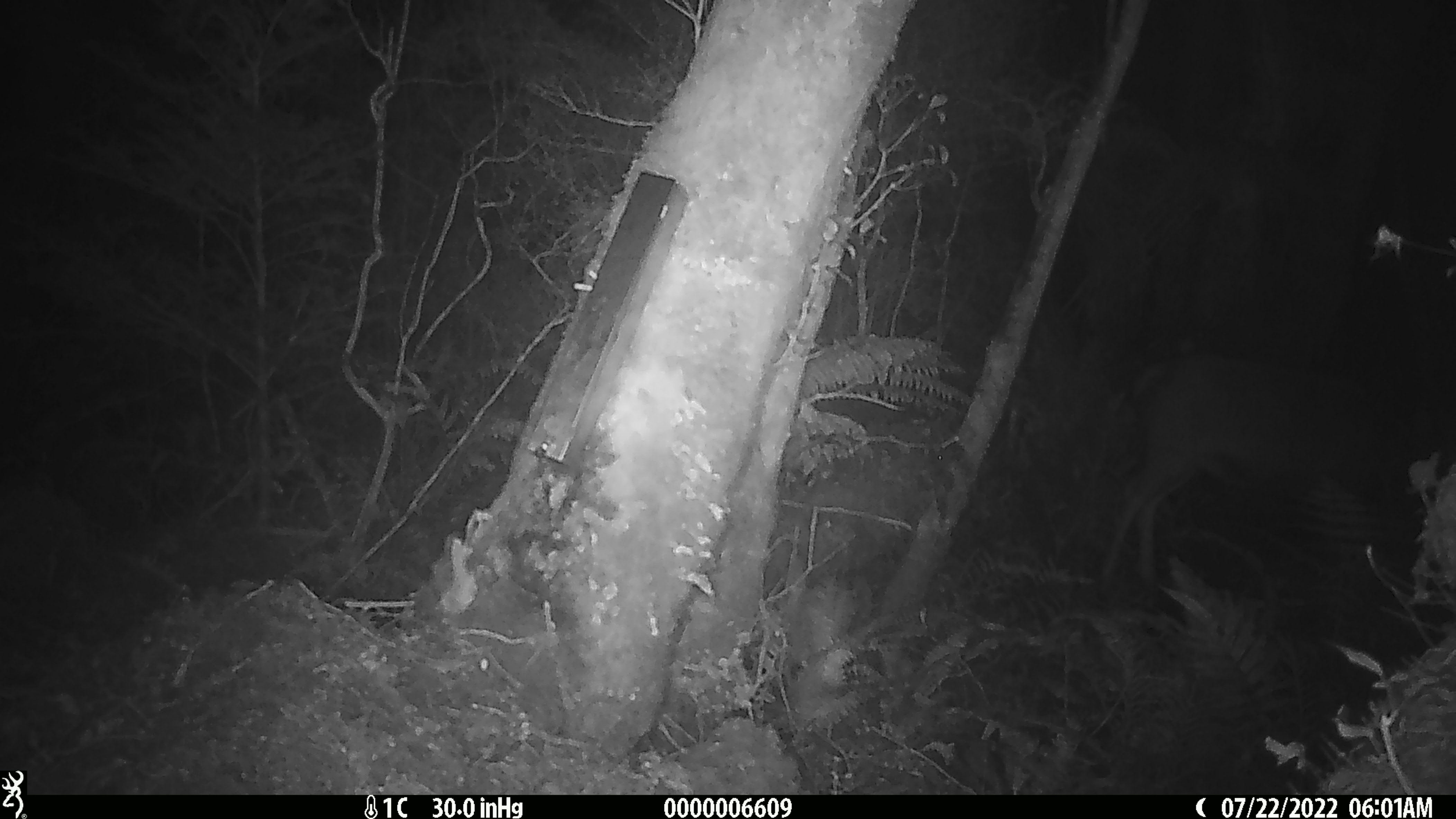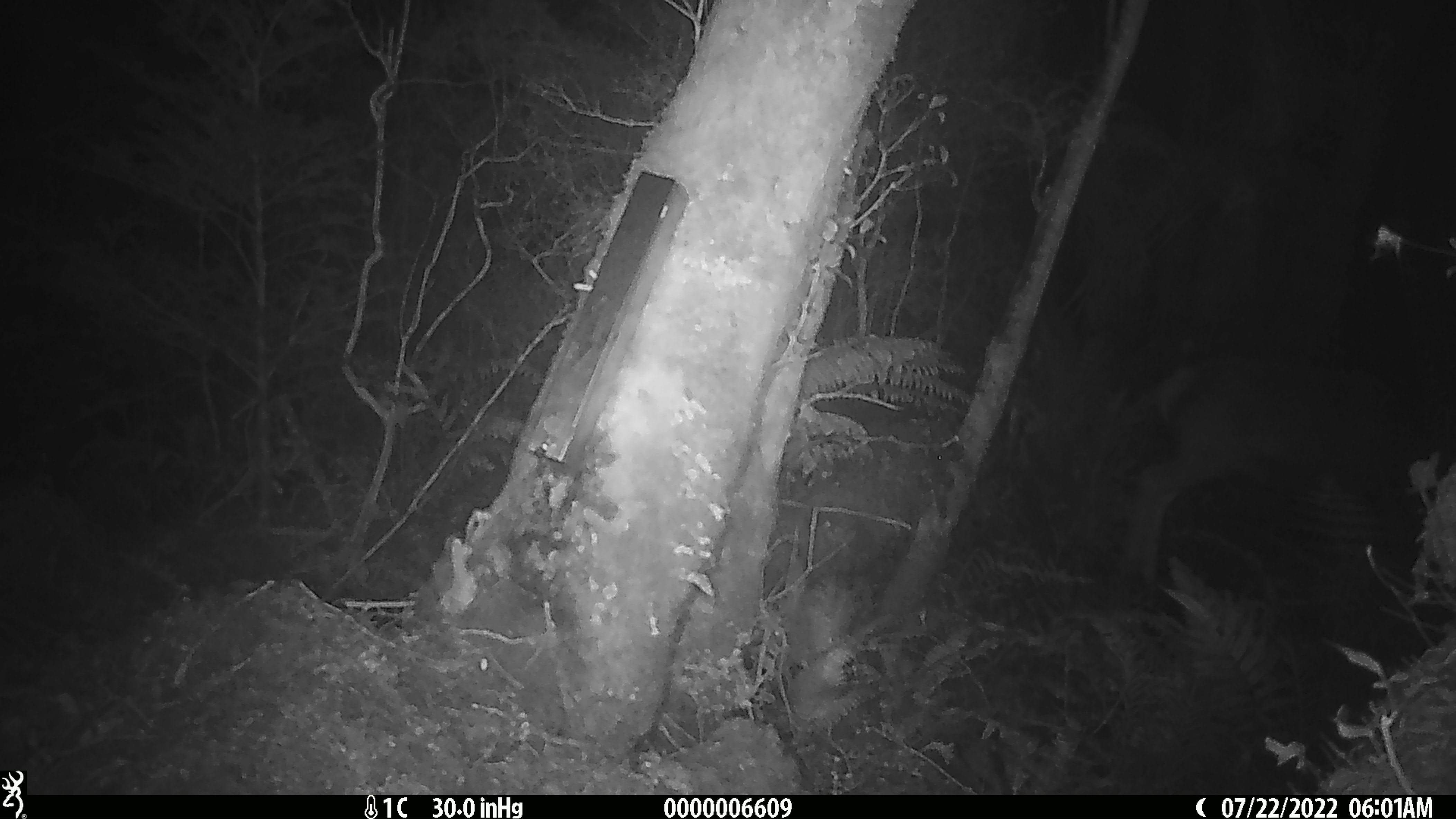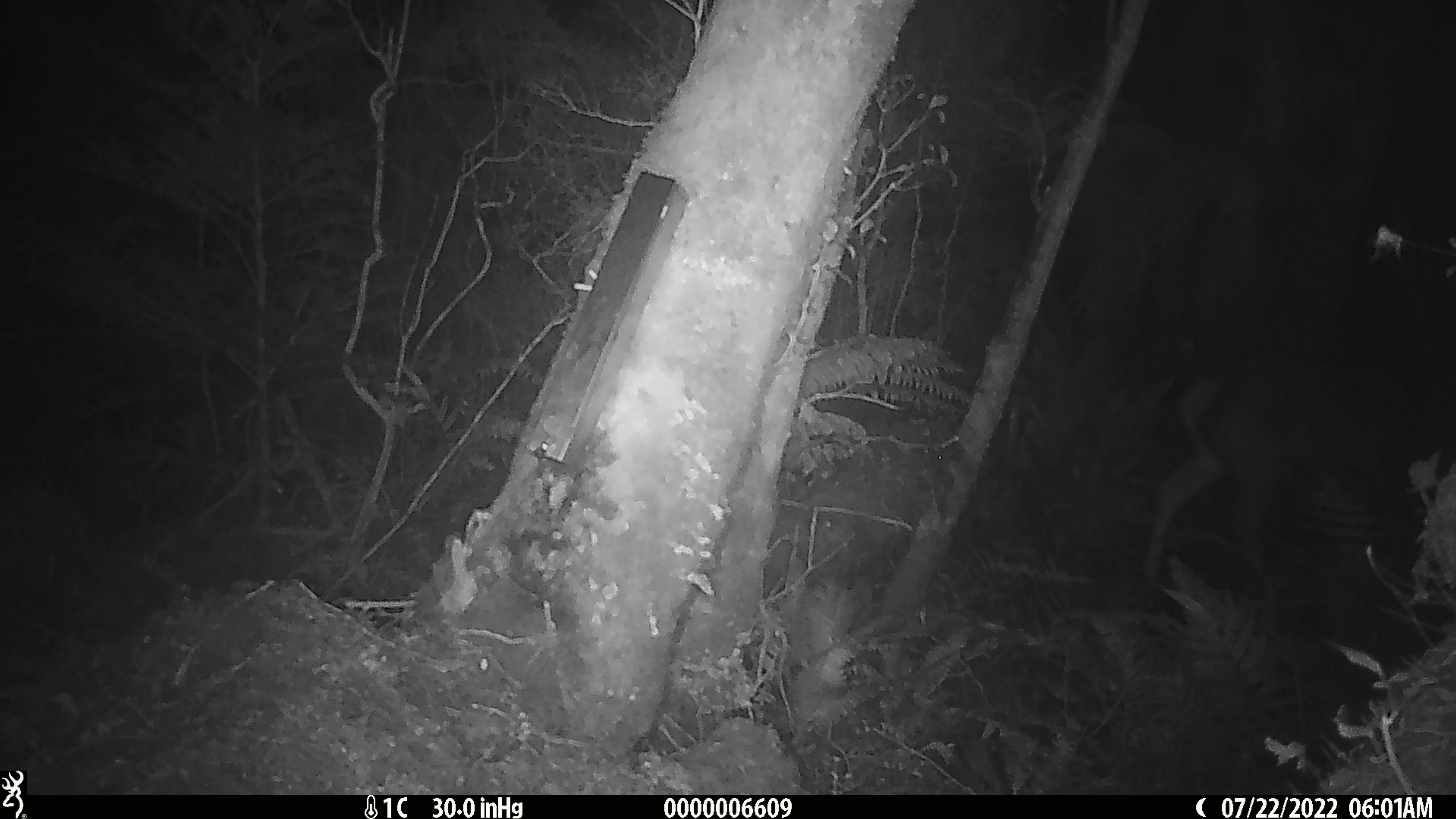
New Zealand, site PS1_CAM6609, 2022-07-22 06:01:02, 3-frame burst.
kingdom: Animalia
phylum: Chordata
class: Mammalia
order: Artiodactyla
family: Cervidae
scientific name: Cervidae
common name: deer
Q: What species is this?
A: Deer (Cervidae).